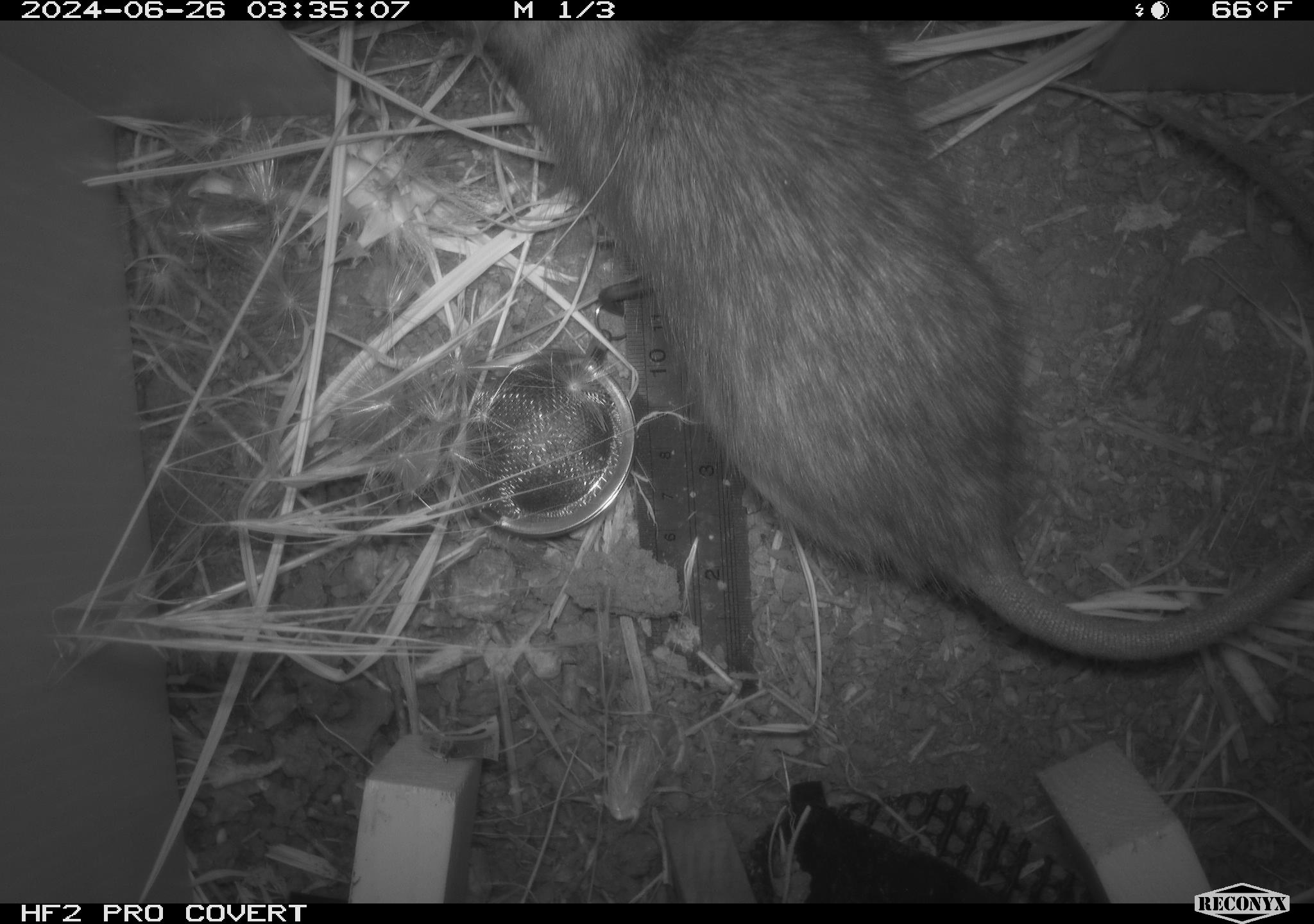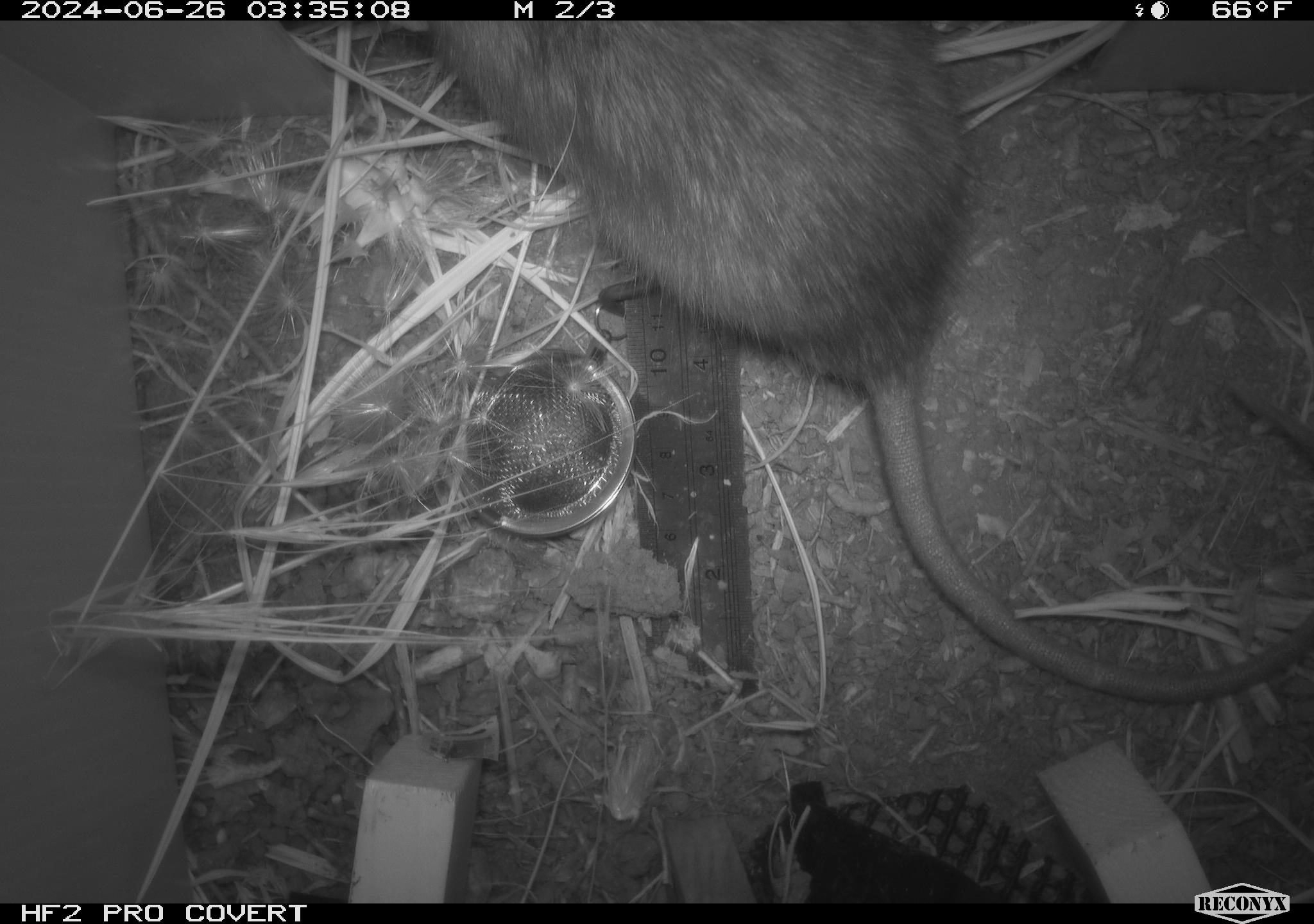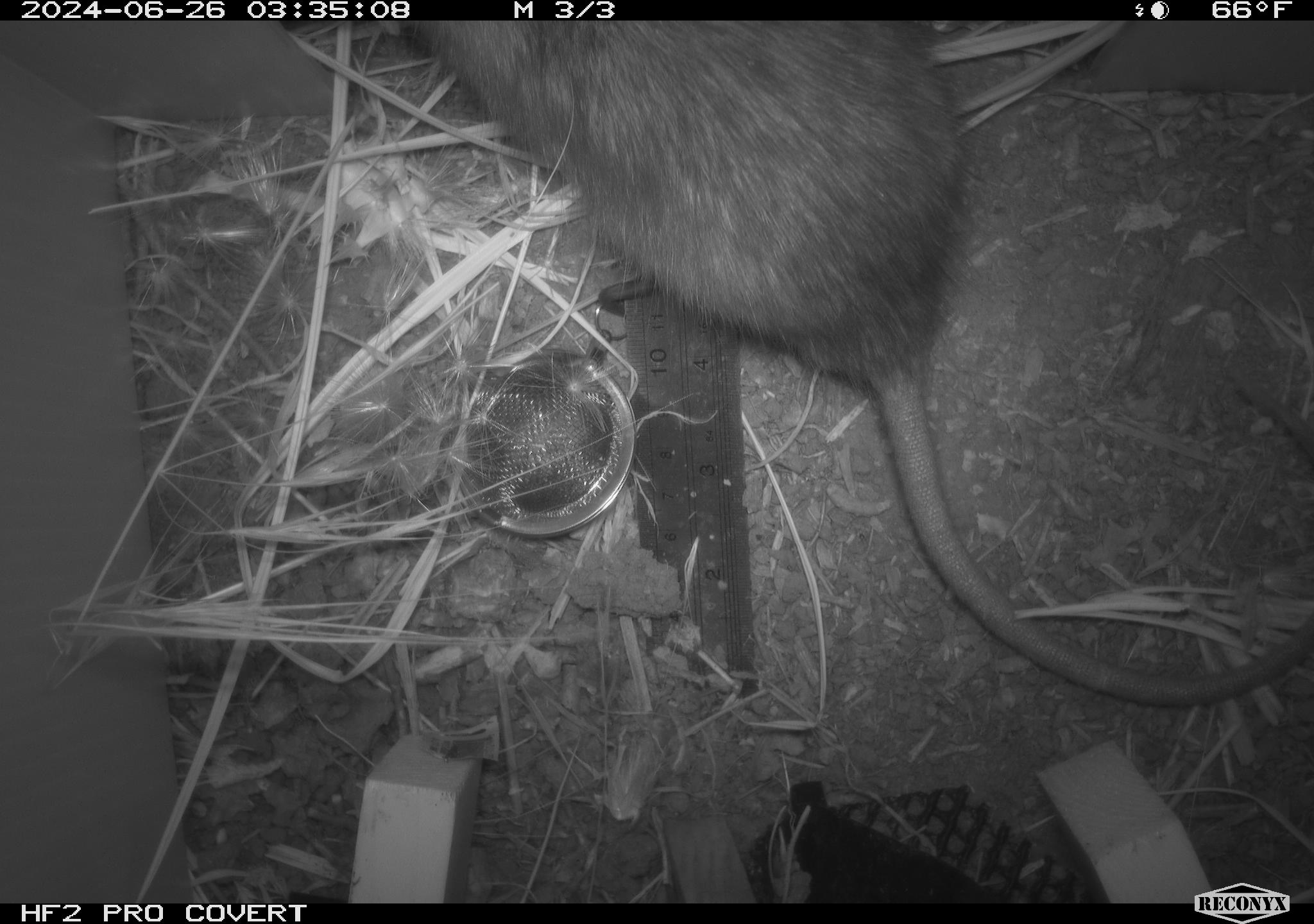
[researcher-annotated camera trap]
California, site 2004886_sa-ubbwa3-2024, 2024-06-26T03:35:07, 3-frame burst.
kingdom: Animalia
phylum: Chordata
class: Mammalia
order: Rodentia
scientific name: Rodentia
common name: woodrat or rat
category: woodrat or rat species